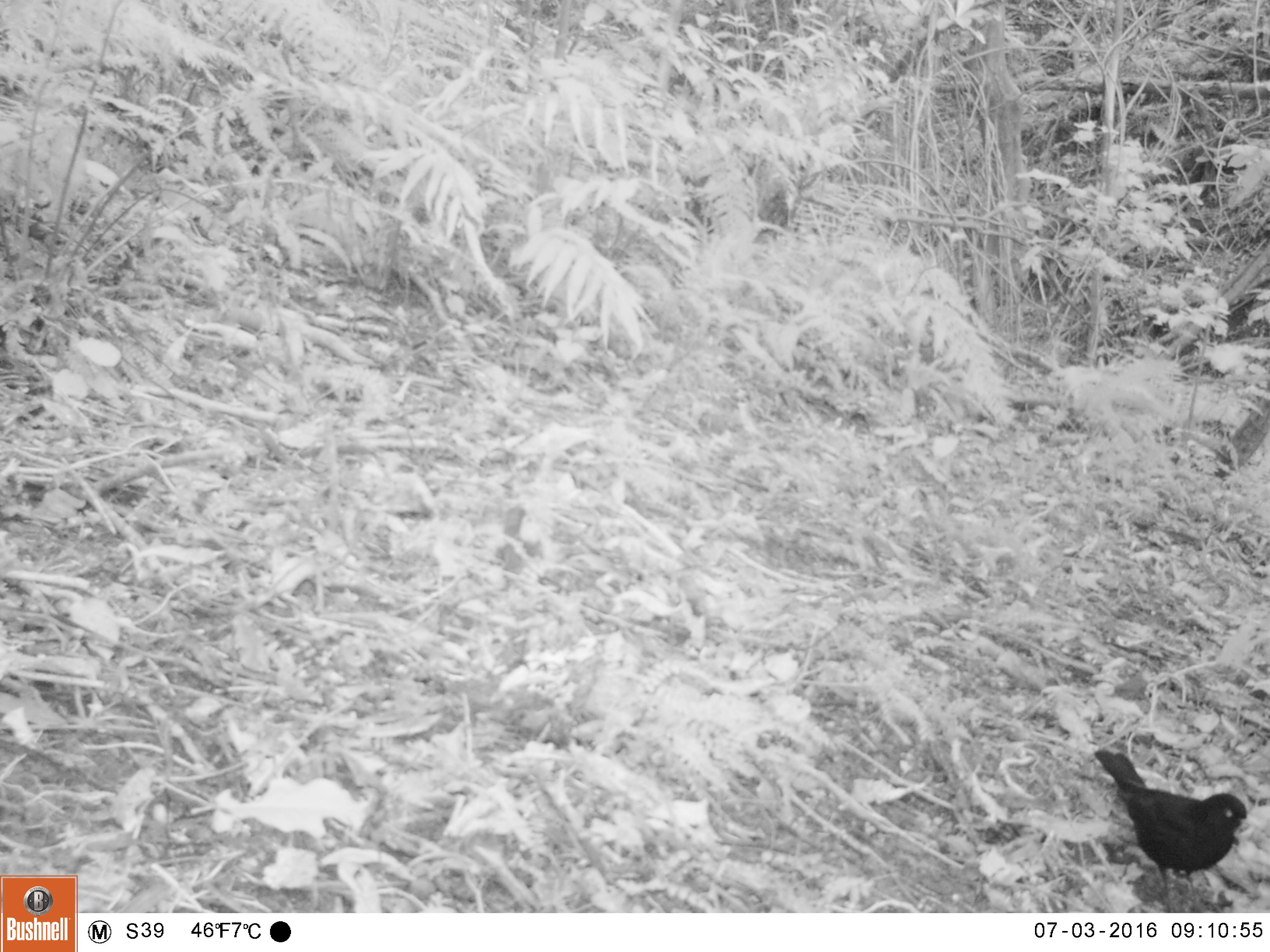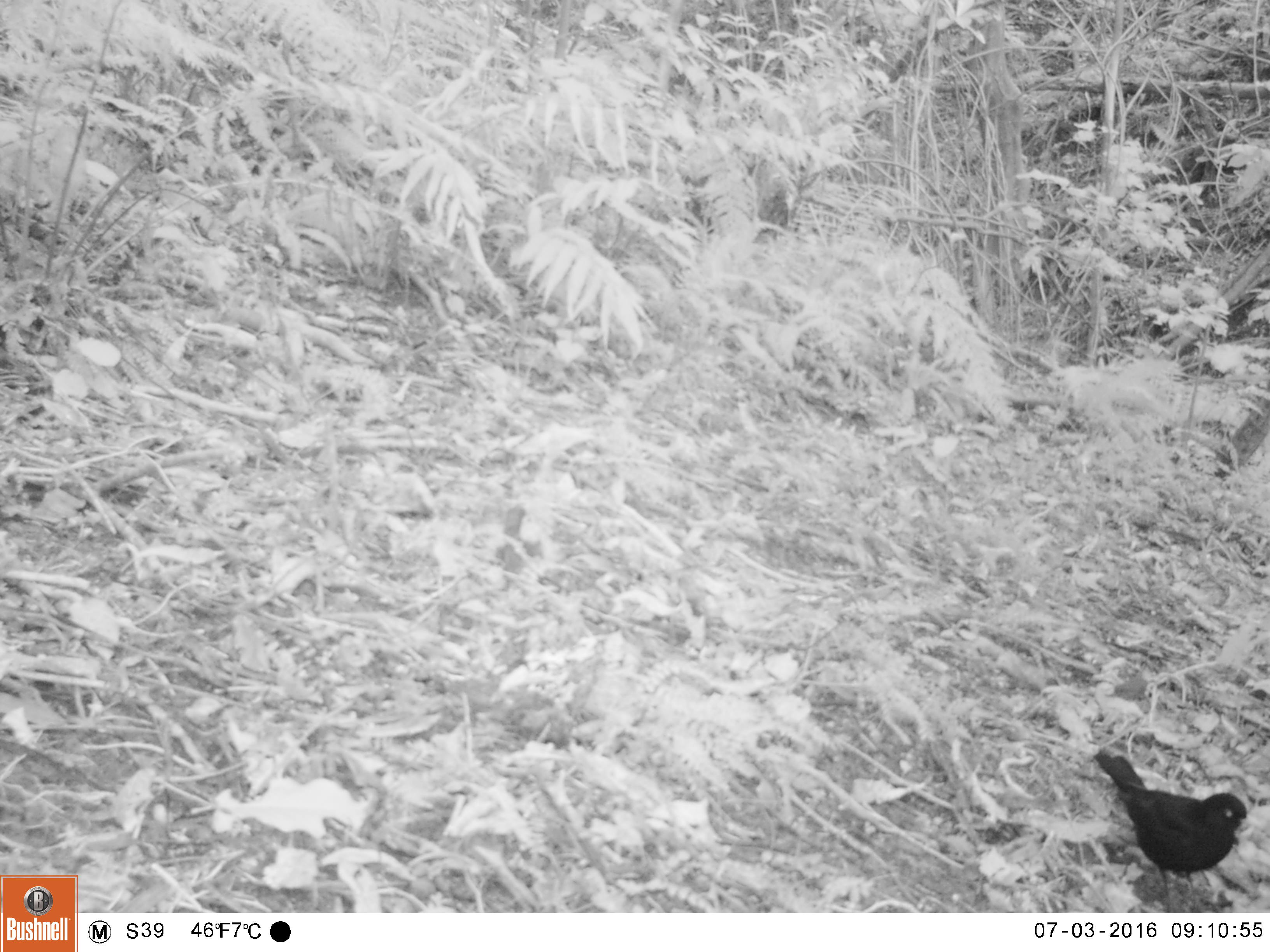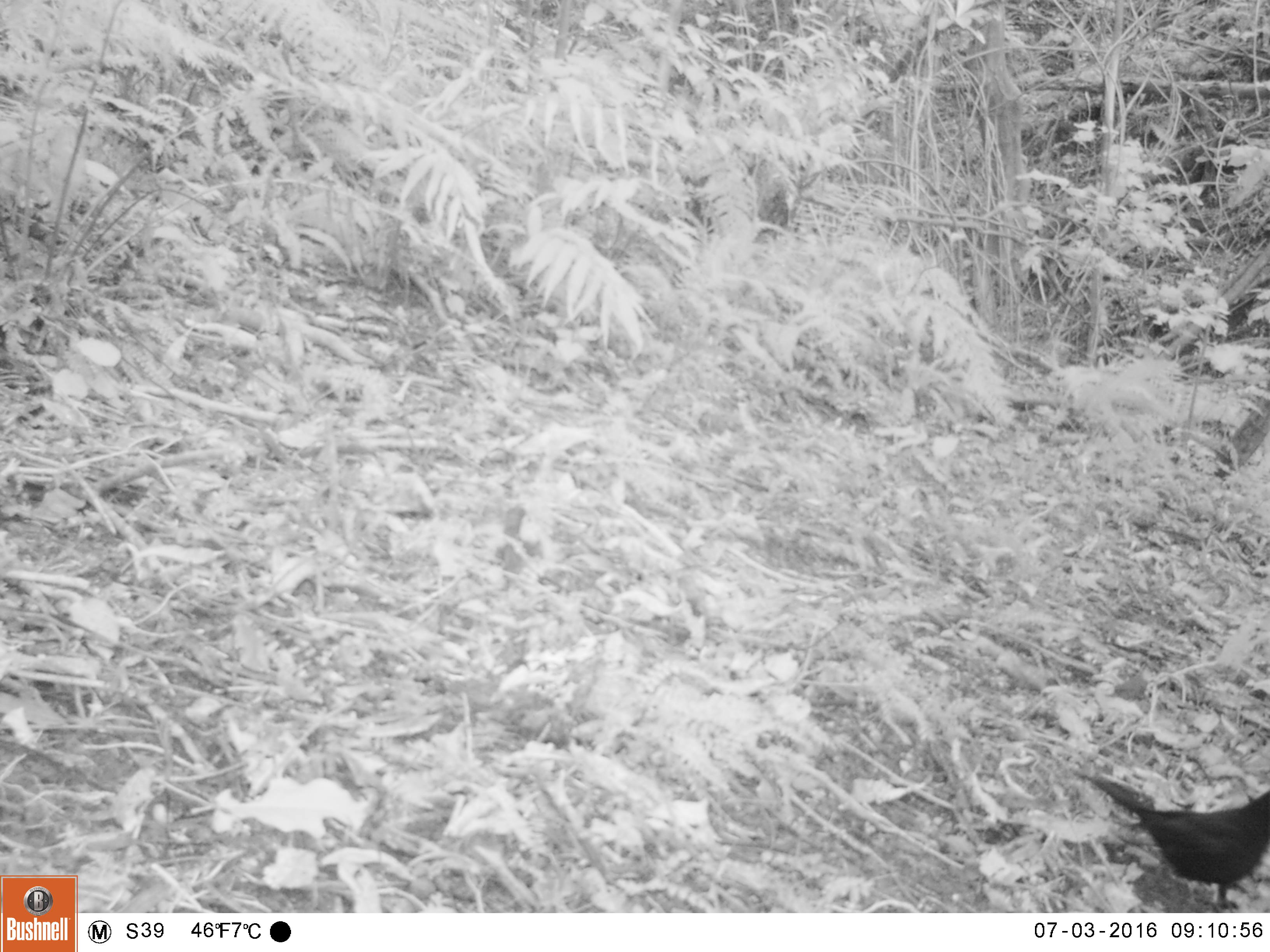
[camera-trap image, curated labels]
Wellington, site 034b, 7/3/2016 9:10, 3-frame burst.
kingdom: Animalia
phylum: Chordata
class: Aves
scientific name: Aves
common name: bird